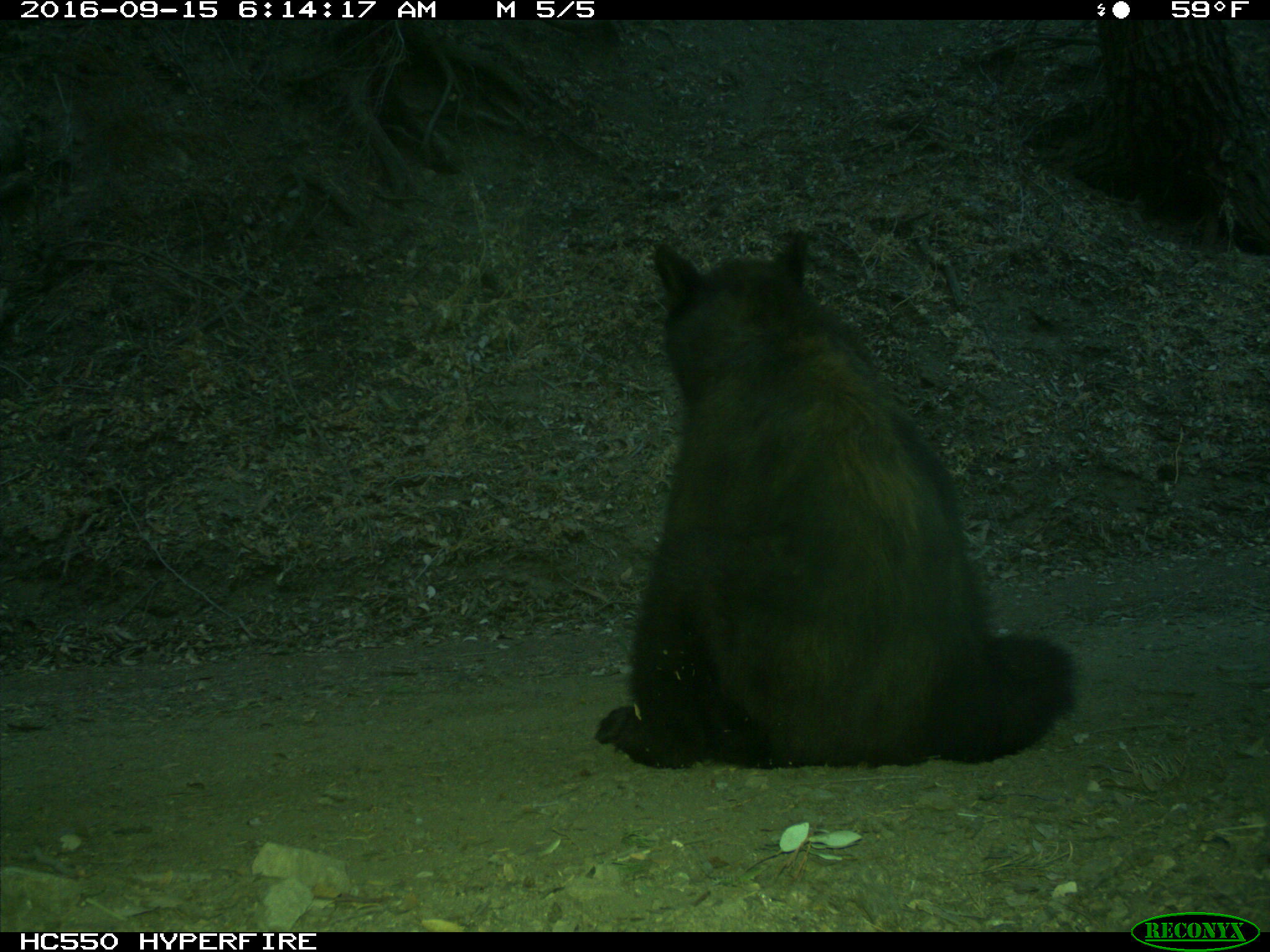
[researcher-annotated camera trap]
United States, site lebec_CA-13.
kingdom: Animalia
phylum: Chordata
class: Mammalia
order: Carnivora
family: Ursidae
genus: Ursus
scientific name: Ursus americanus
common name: american black bear